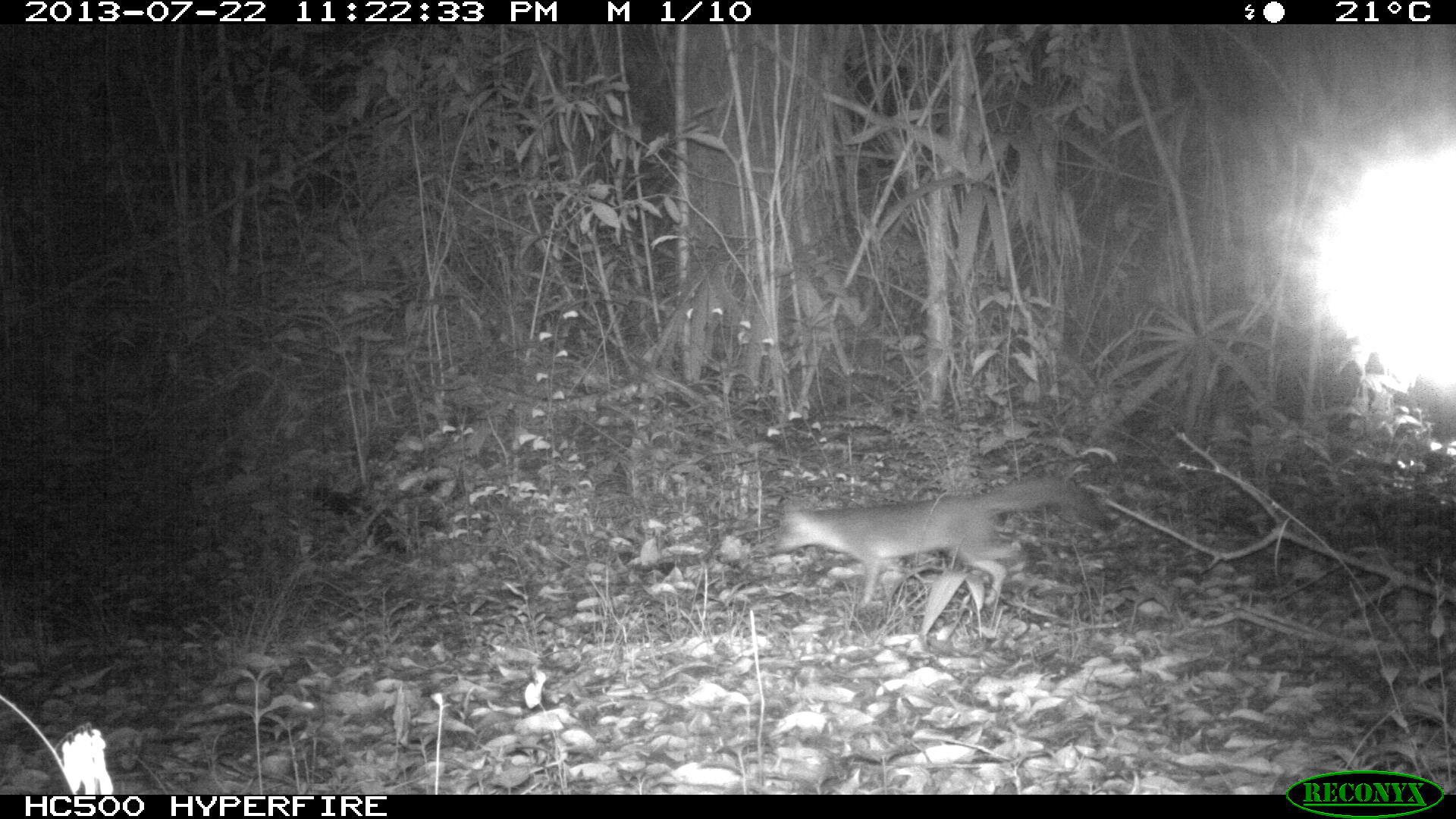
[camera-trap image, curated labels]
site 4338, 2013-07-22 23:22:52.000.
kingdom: Animalia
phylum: Chordata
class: Mammalia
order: Carnivora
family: Canidae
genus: Urocyon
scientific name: Urocyon cinereoargenteus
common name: gray fox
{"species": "Urocyon cinereoargenteus (gray fox)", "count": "1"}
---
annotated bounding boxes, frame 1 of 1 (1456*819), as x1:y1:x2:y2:
urocyon cinereoargenteus: 772:472:1112:605